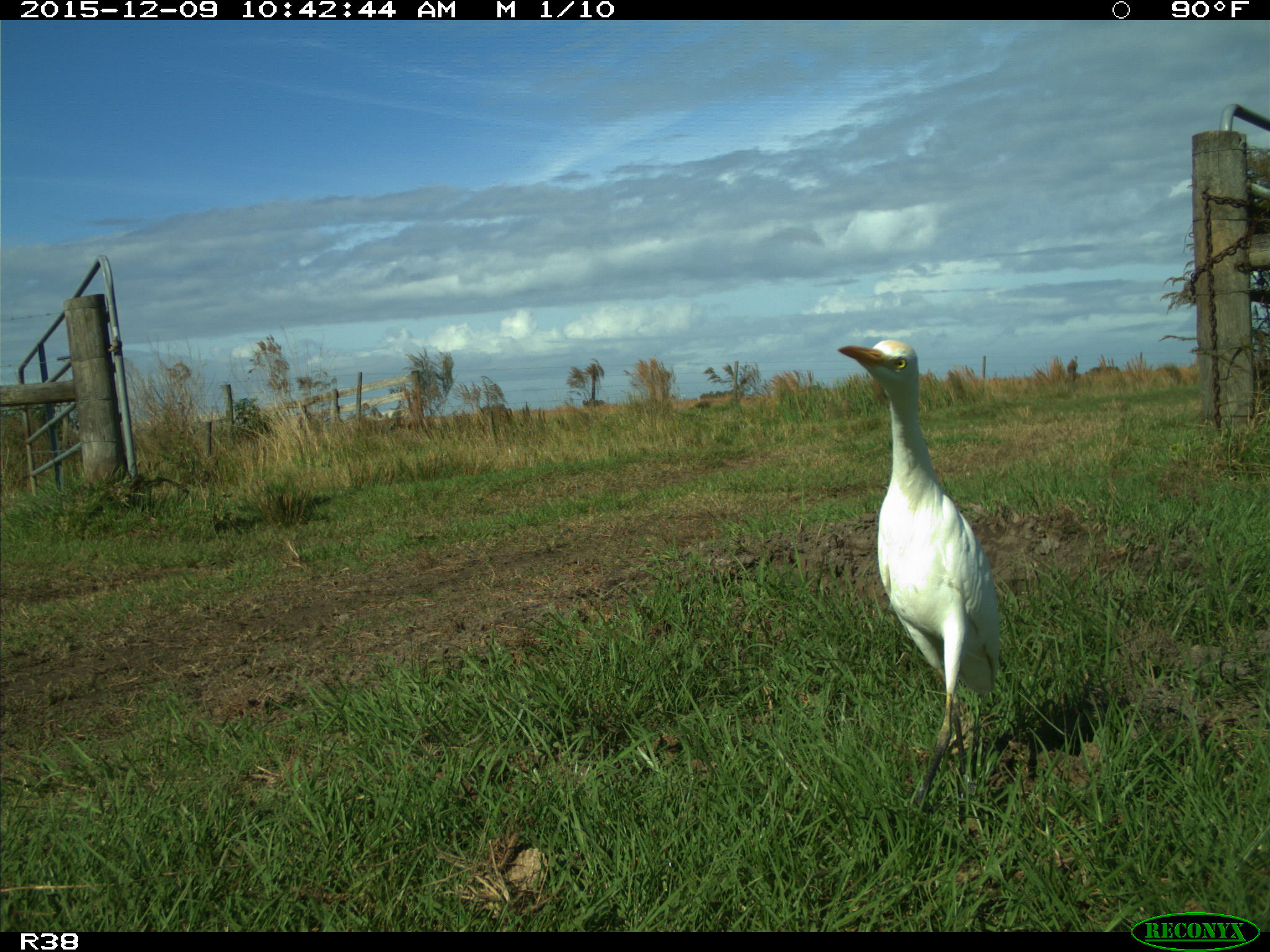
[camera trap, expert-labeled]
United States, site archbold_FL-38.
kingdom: Animalia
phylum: Chordata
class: Aves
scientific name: Aves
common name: birds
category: unidentified bird